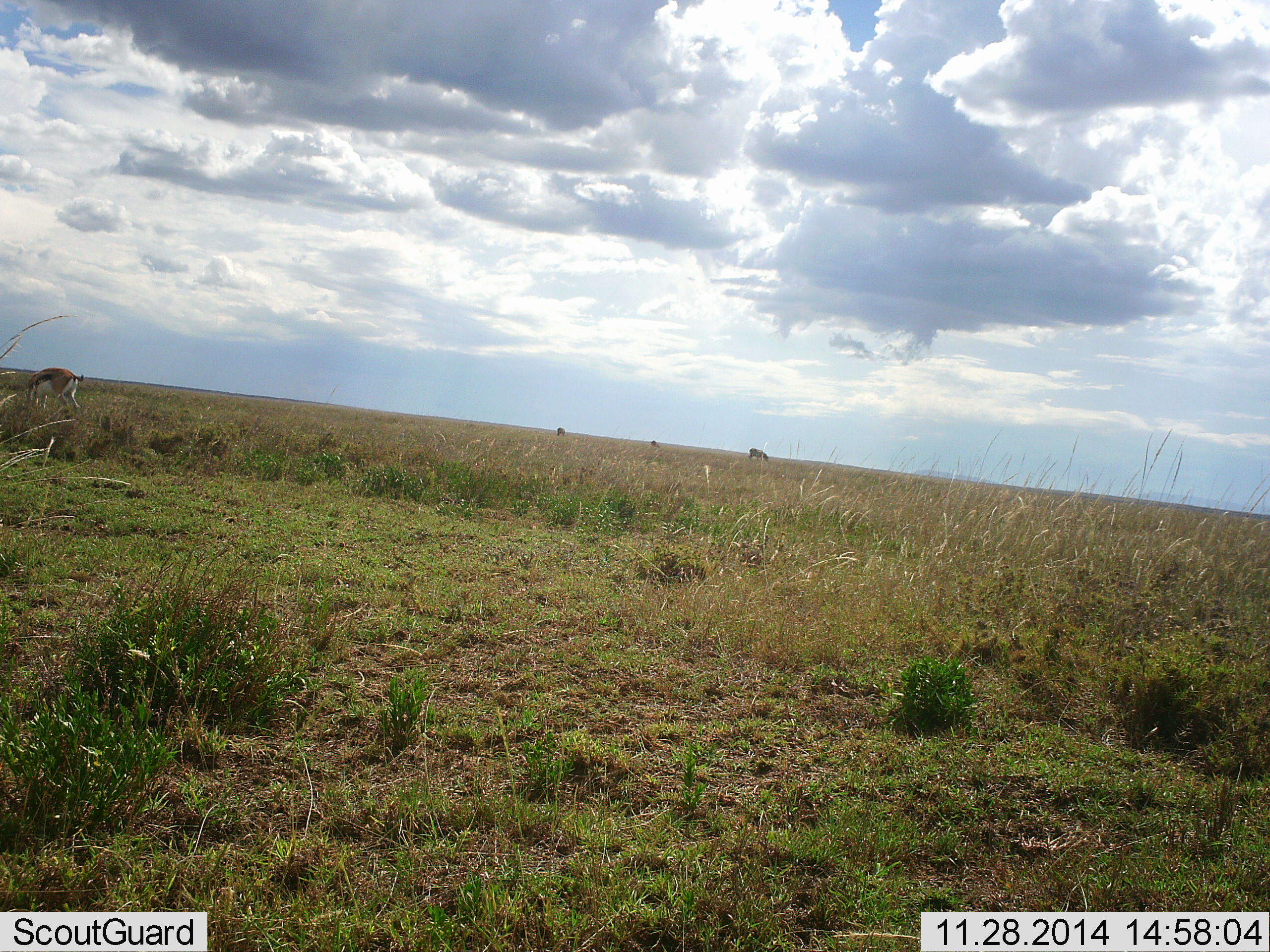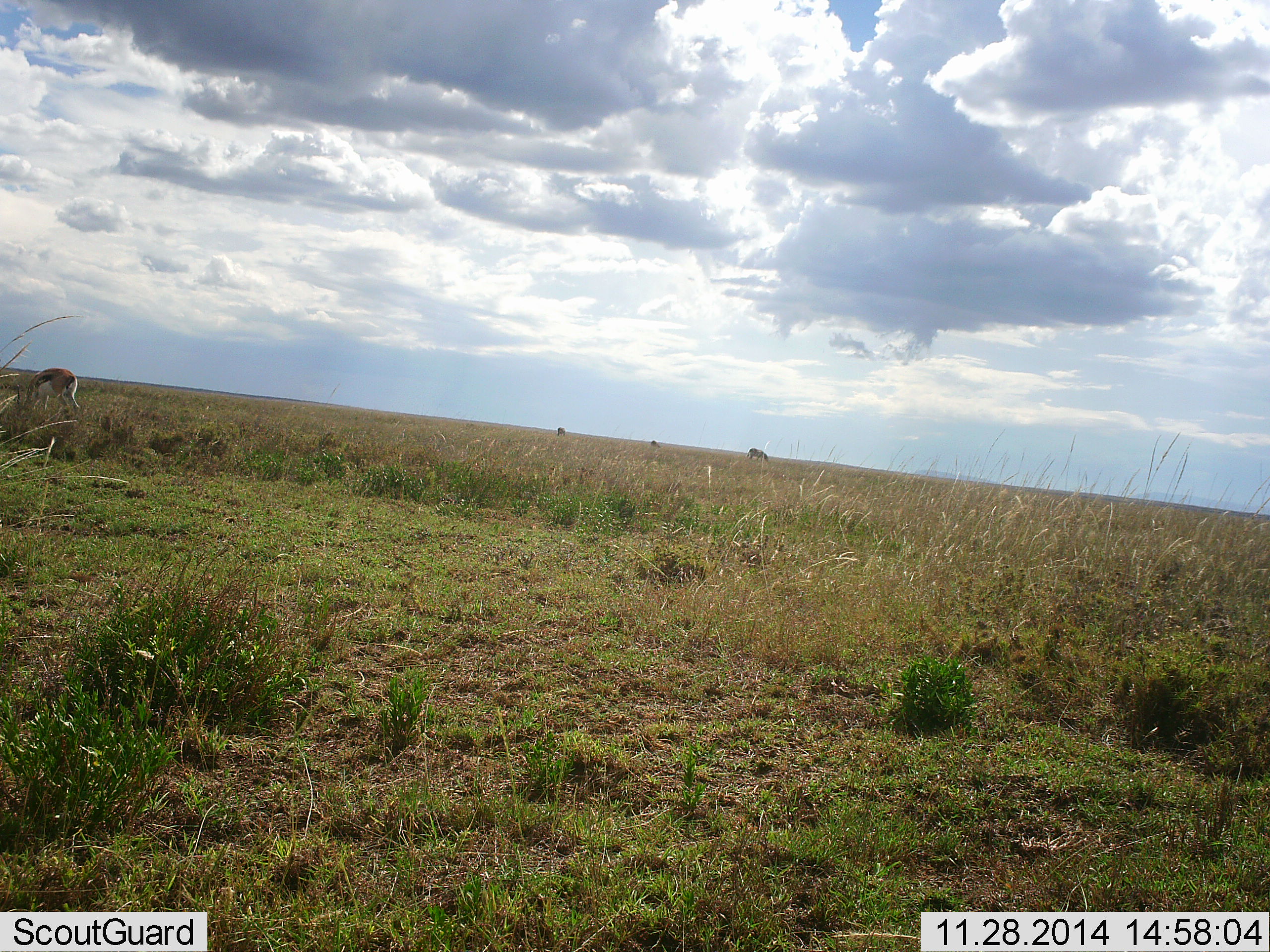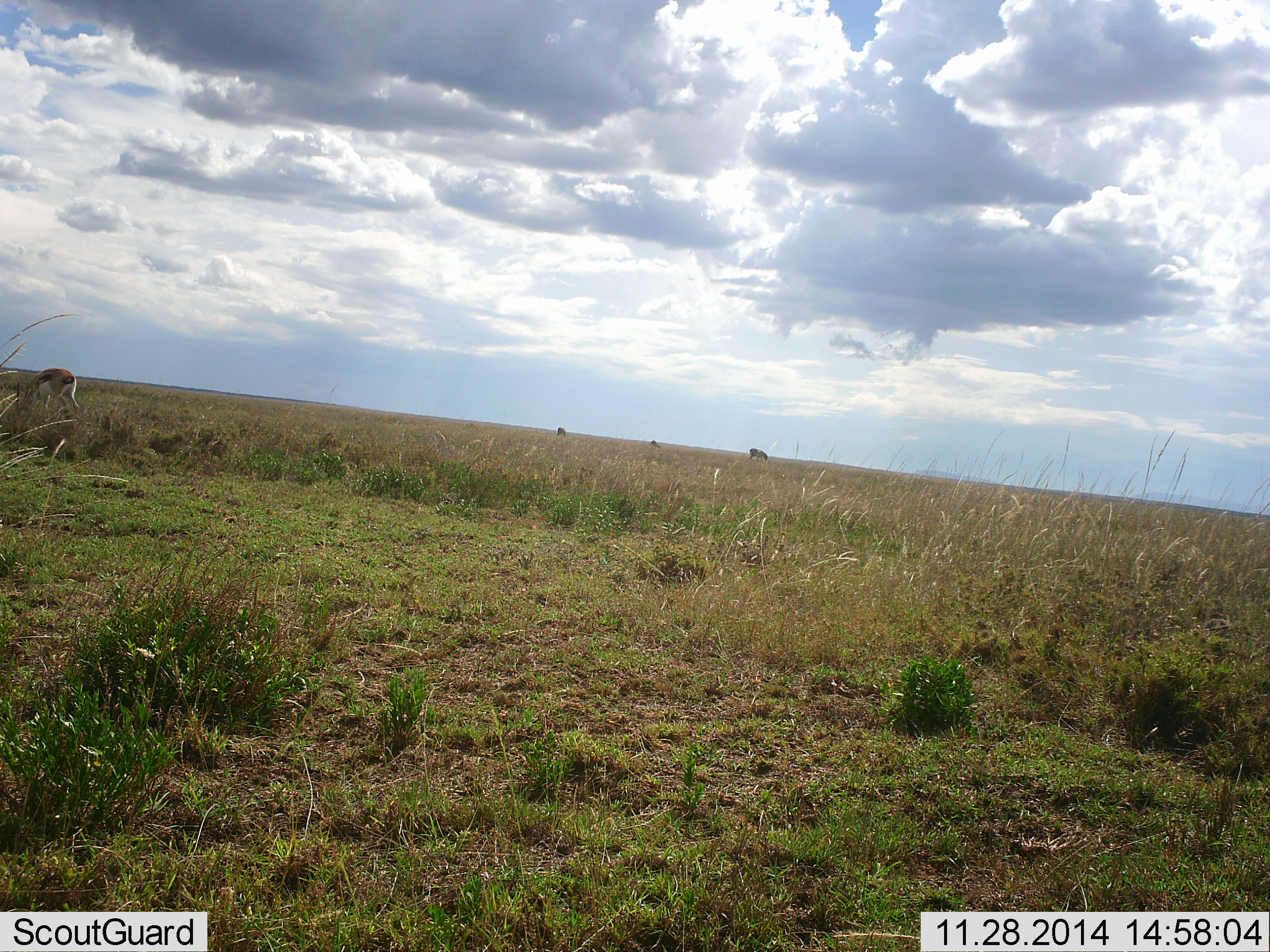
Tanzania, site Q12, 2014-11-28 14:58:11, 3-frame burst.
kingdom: Animalia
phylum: Chordata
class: Mammalia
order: Artiodactyla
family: Bovidae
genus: Eudorcas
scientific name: Eudorcas thomsonii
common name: thomson's gazelle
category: gazellethomsons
Gazellethomsons (thomson's gazelle) (Eudorcas thomsonii), count 1. Behavior (volunteer vote fractions): standing 36%, resting 0%, moving 0%, interacting 0%. Young present (vote fraction): 0%. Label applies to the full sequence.